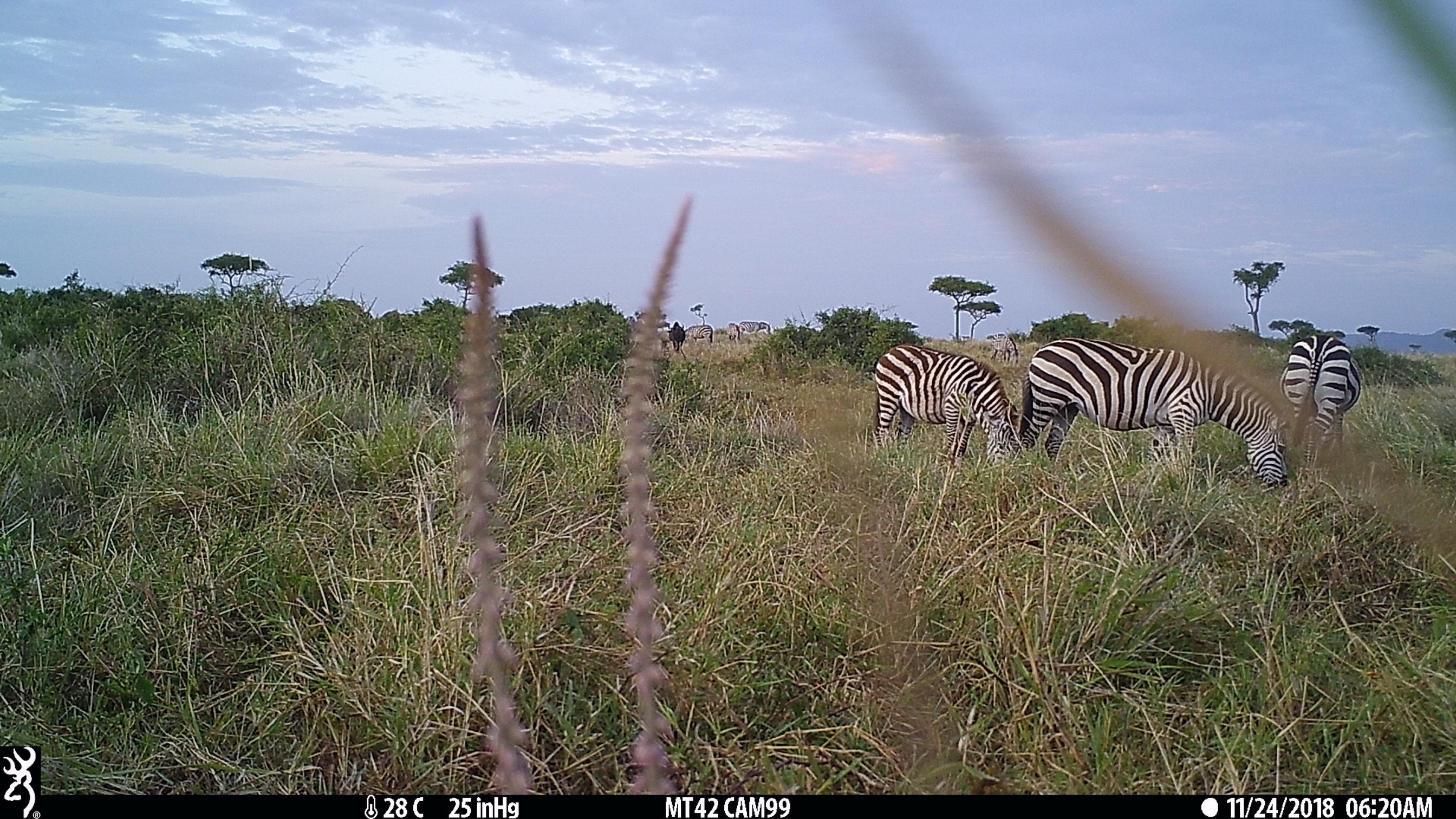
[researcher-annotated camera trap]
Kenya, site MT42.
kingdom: Animalia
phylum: Chordata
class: Mammalia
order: Perissodactyla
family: Equidae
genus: Equus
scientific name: Equus quagga burchellii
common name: burchell's zebra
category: zebra